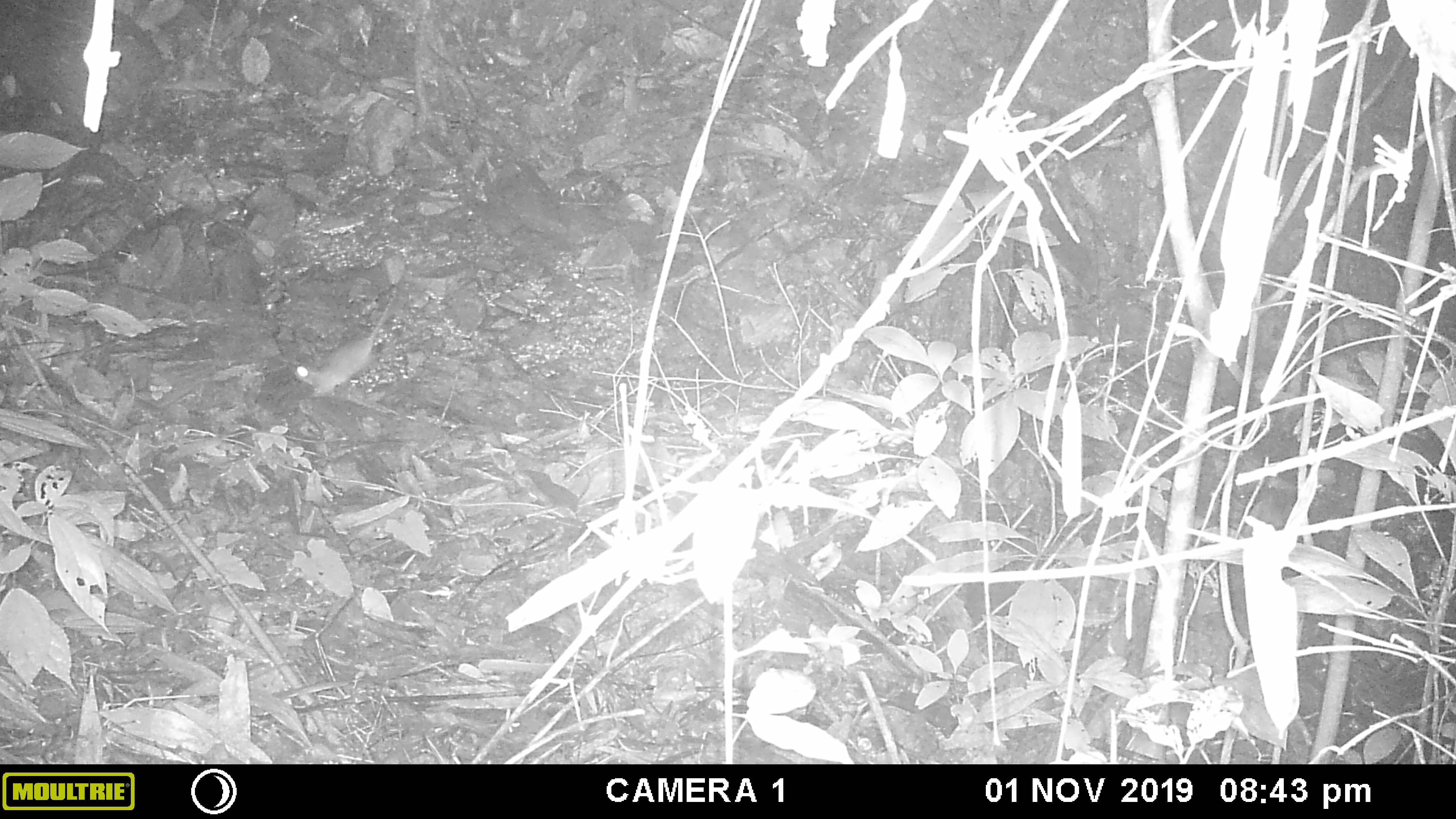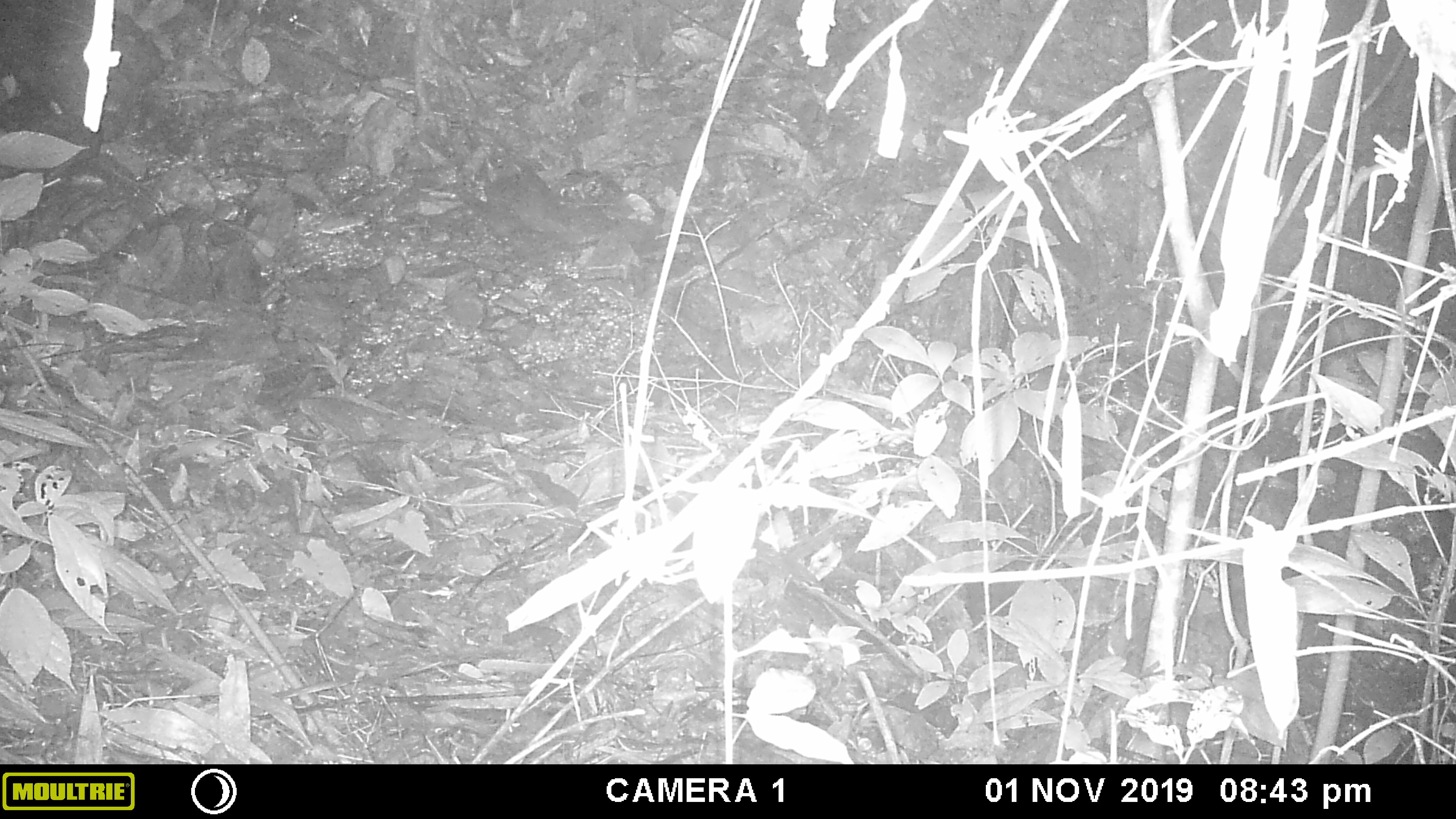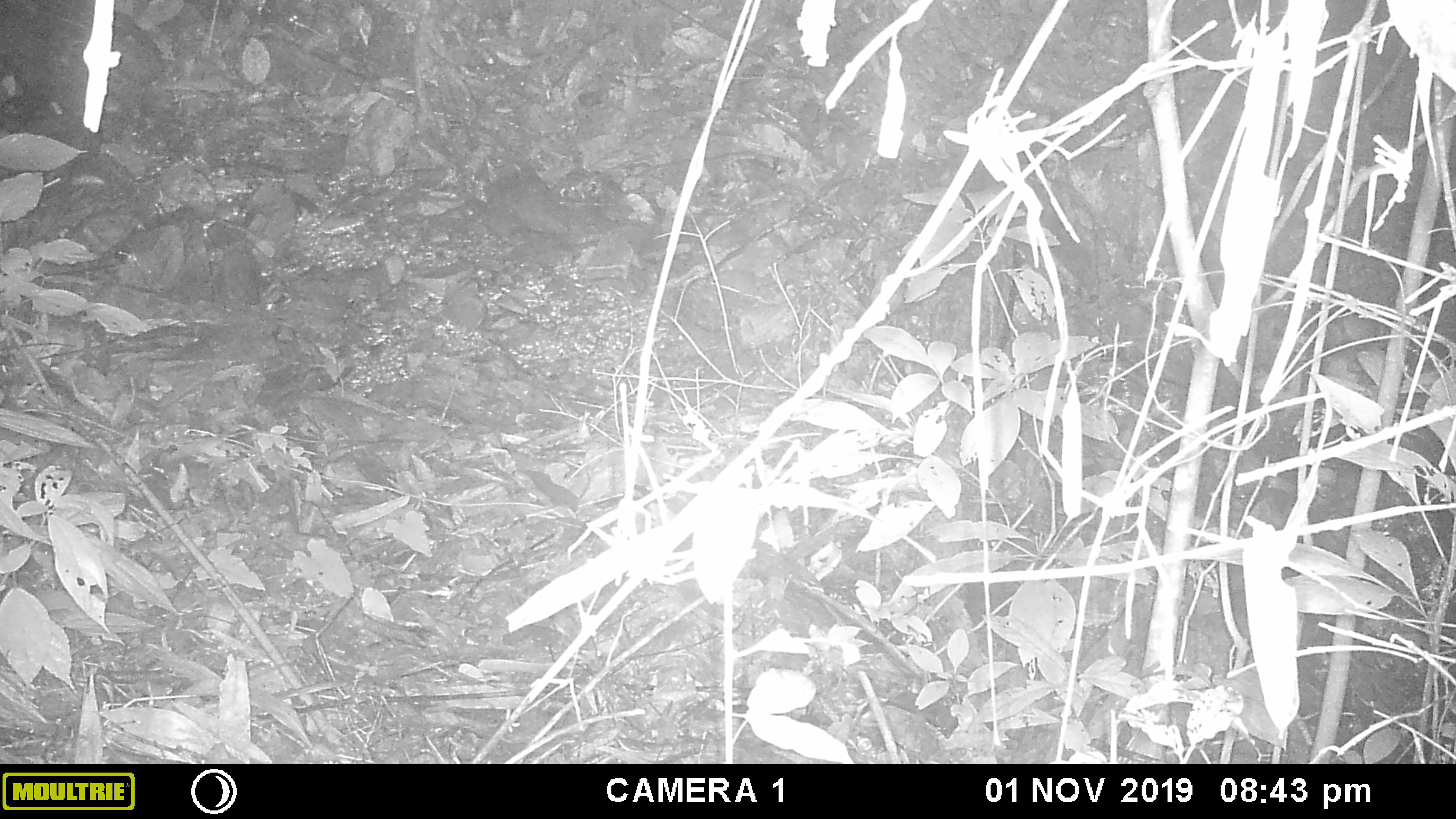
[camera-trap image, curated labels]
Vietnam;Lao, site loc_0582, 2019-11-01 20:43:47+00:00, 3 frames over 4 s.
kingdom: Animalia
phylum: Chordata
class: Mammalia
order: Rodentia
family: Muridae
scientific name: Muridae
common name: old-world mice and rats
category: unidentified murid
Unidentified murid (old-world mice and rats) (Muridae). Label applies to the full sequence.